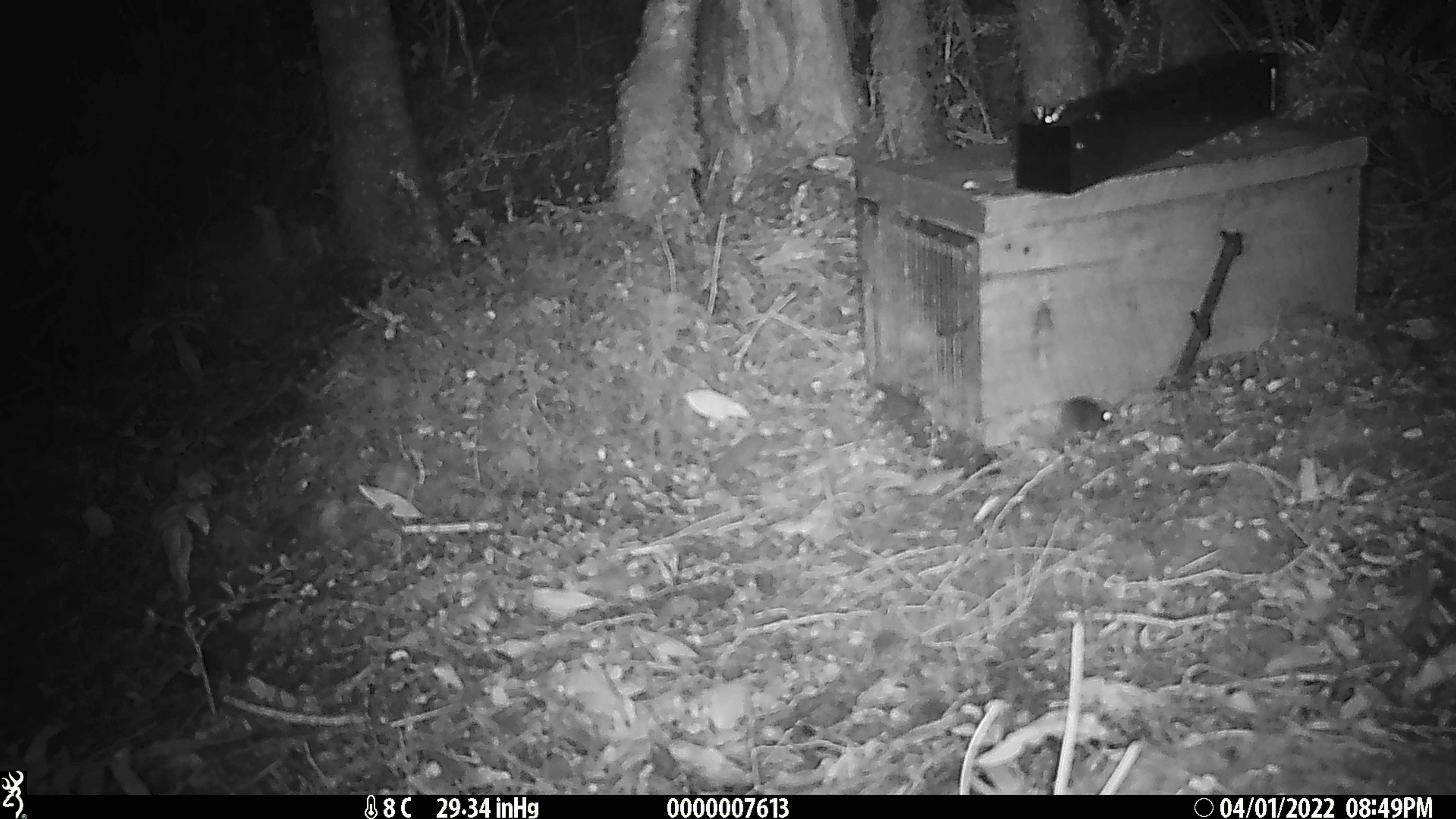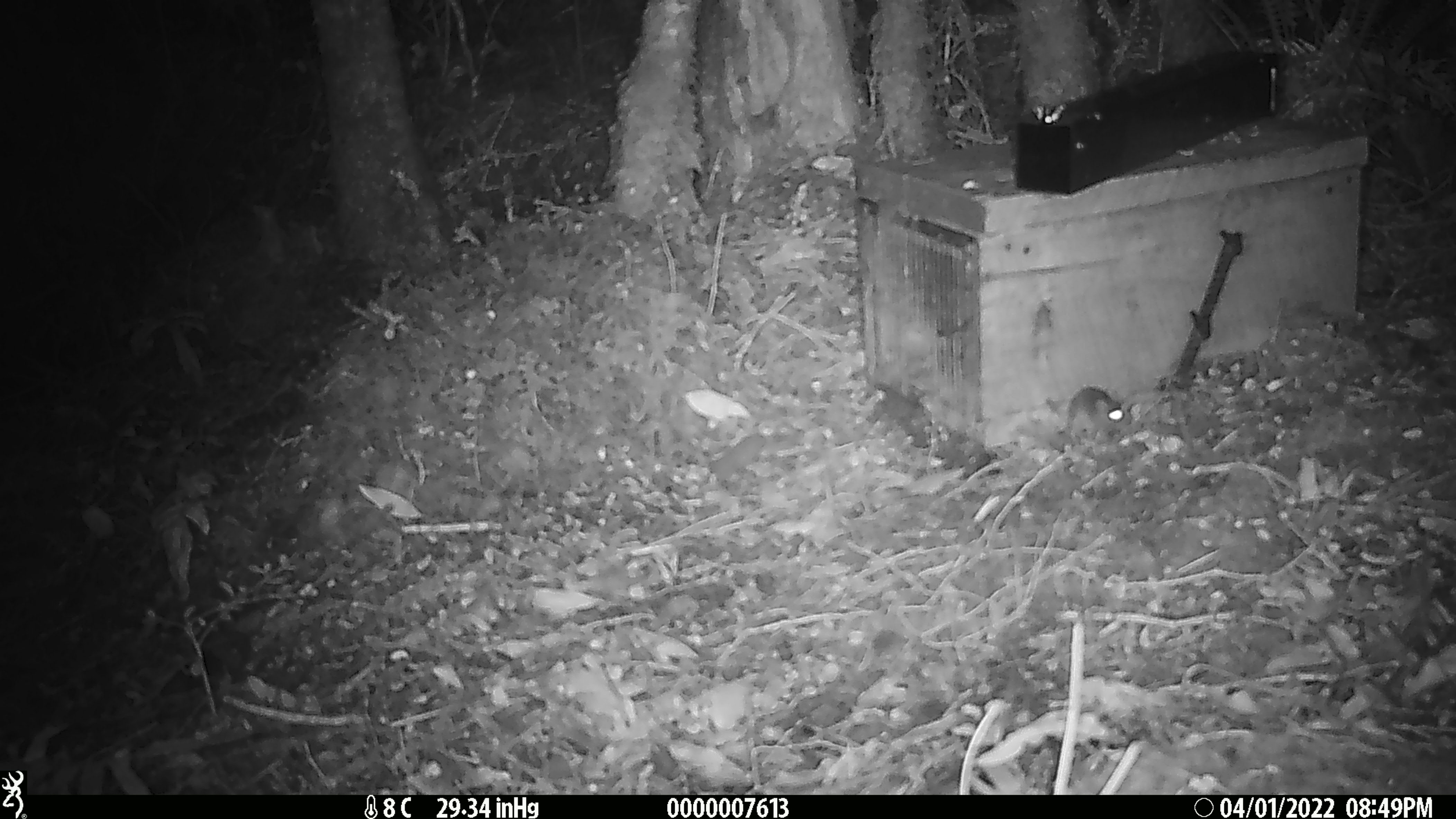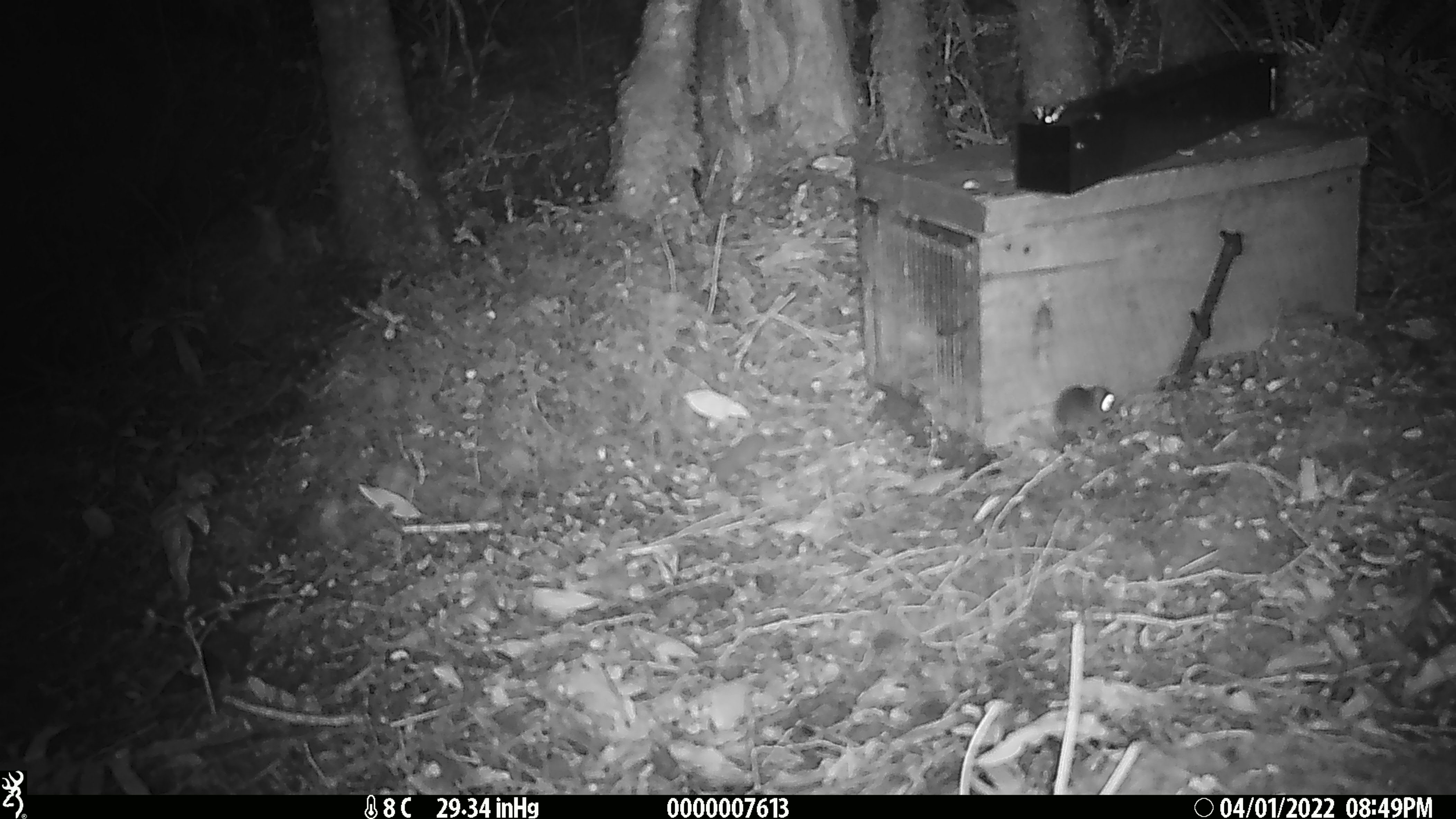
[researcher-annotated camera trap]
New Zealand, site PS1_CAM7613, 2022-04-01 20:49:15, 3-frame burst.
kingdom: Animalia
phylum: Chordata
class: Mammalia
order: Rodentia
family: Muridae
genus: Mus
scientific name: Mus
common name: mouse